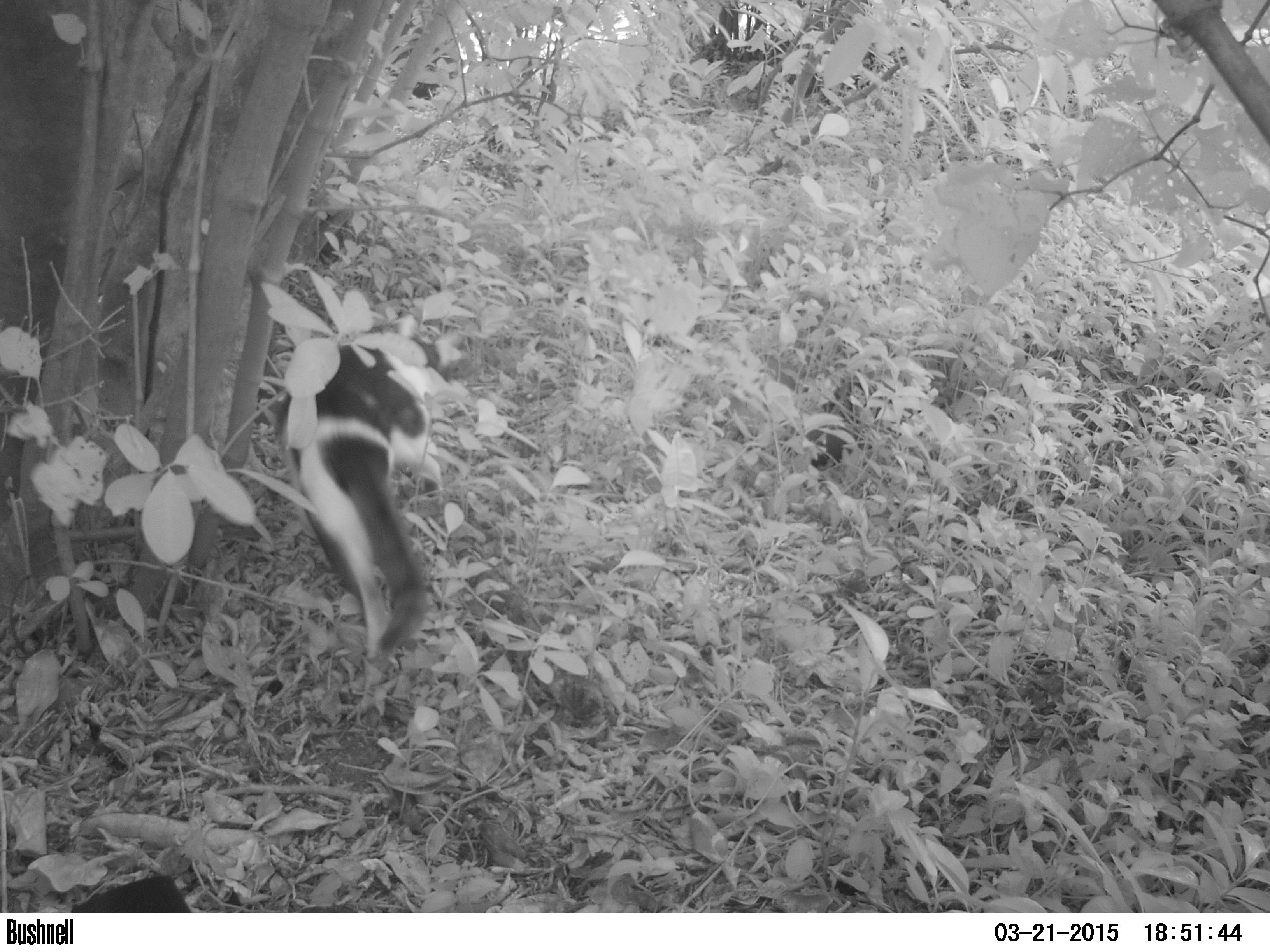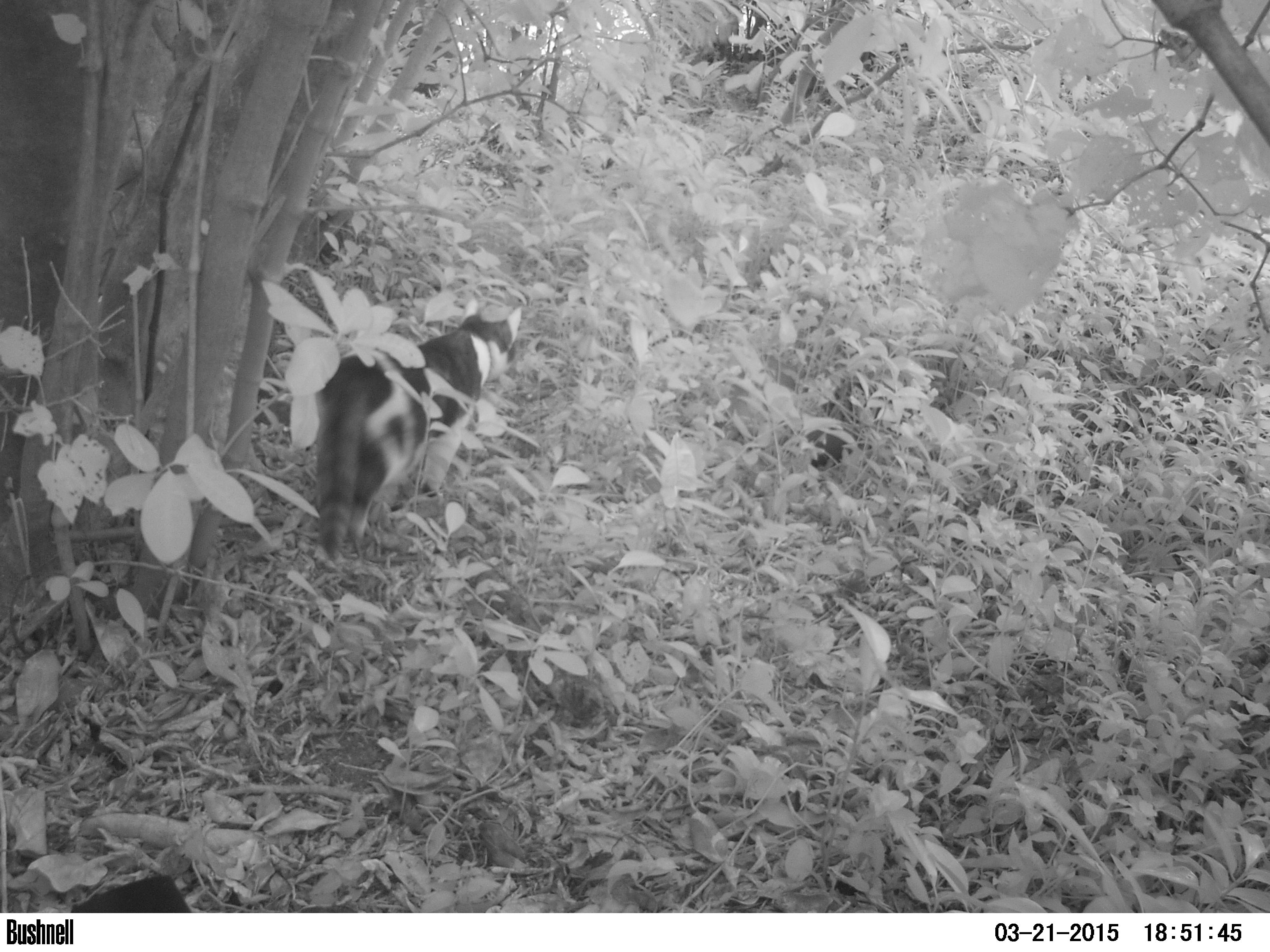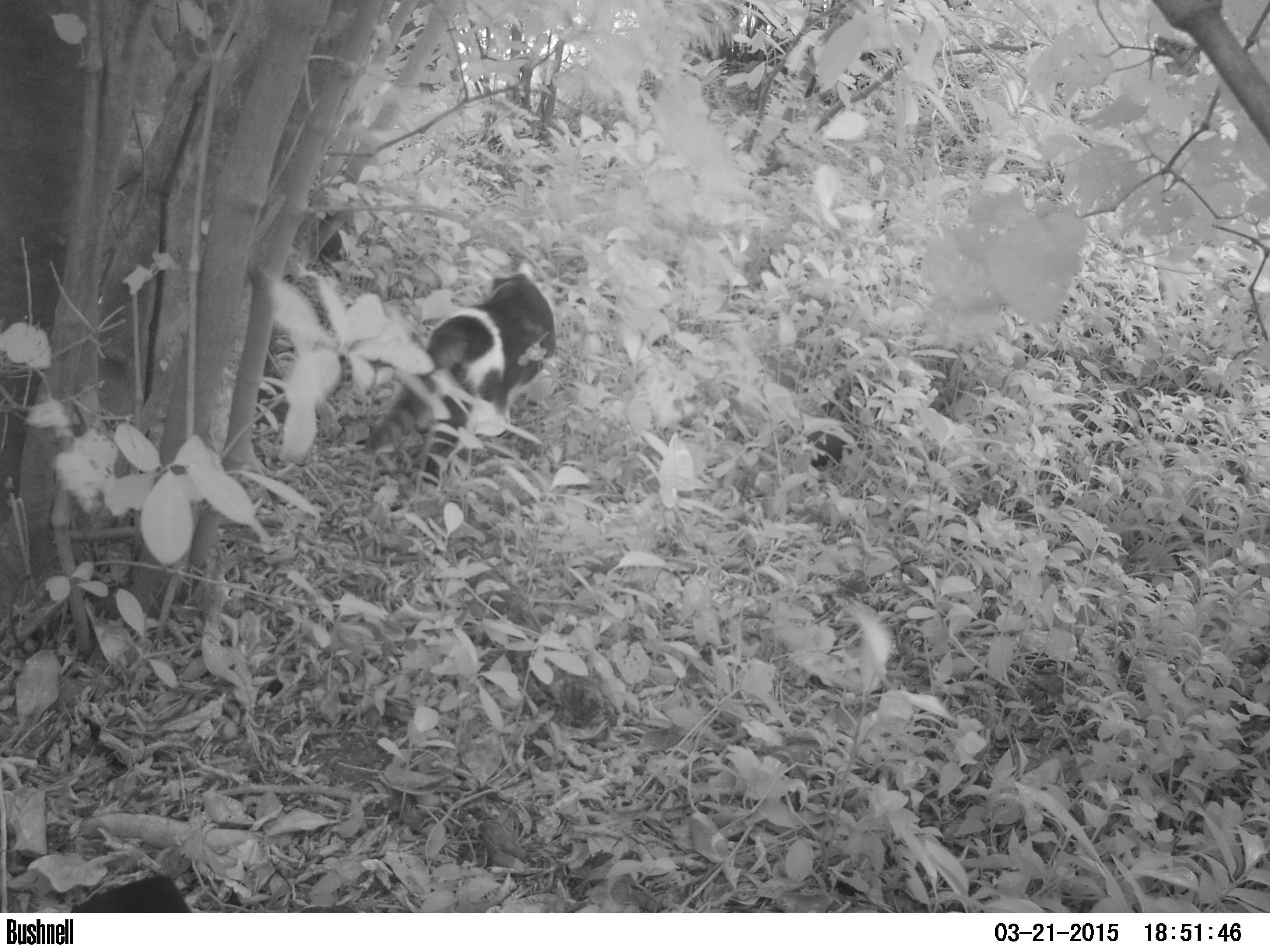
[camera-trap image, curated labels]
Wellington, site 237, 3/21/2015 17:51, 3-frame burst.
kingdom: Animalia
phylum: Chordata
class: Mammalia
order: Carnivora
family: Felidae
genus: Felis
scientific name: Felis catus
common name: cat